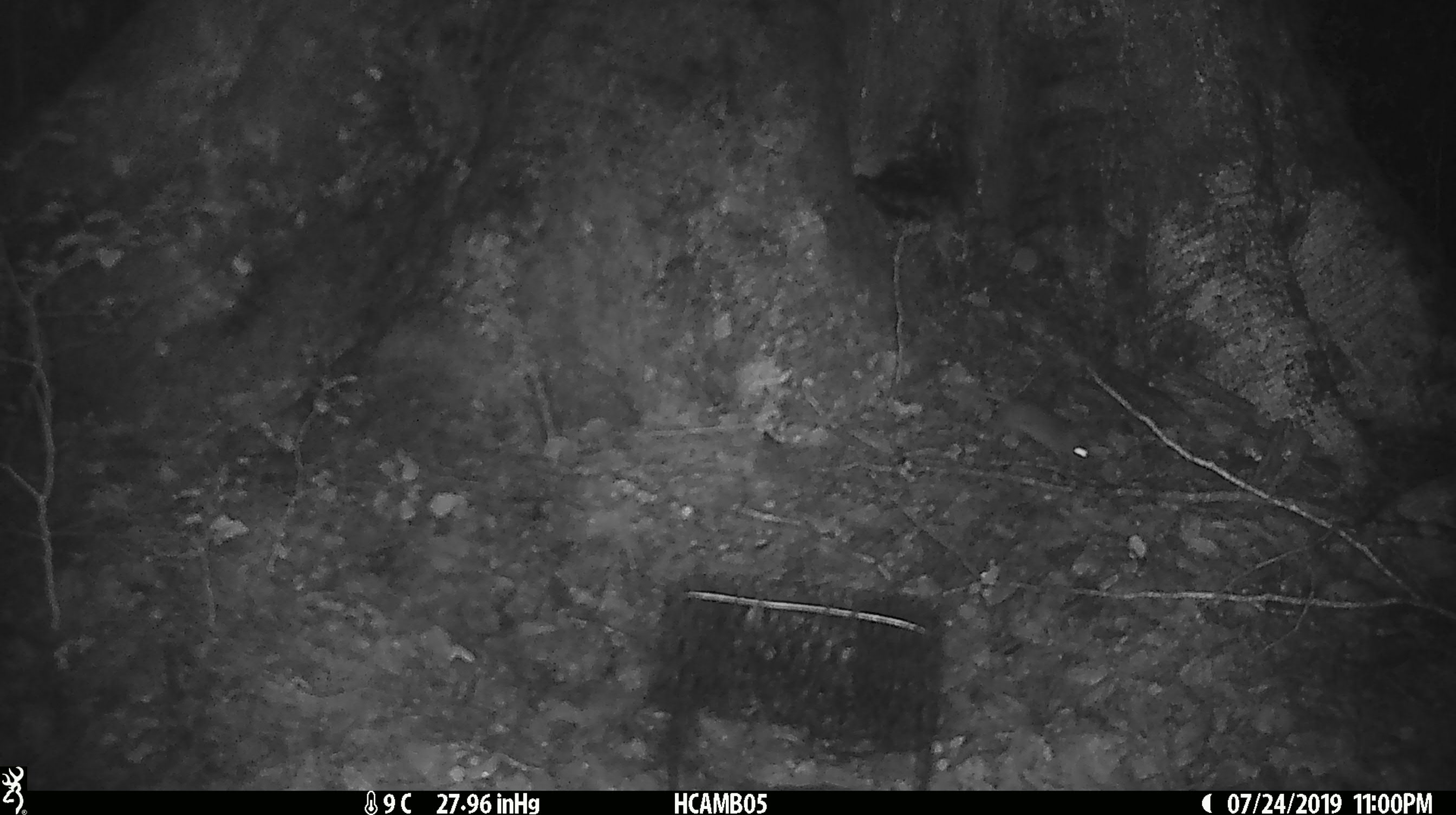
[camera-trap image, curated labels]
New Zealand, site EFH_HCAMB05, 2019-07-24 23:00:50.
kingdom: Animalia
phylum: Chordata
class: Mammalia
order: Rodentia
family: Muridae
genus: Mus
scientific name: Mus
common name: mouse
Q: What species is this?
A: Mouse (Mus).